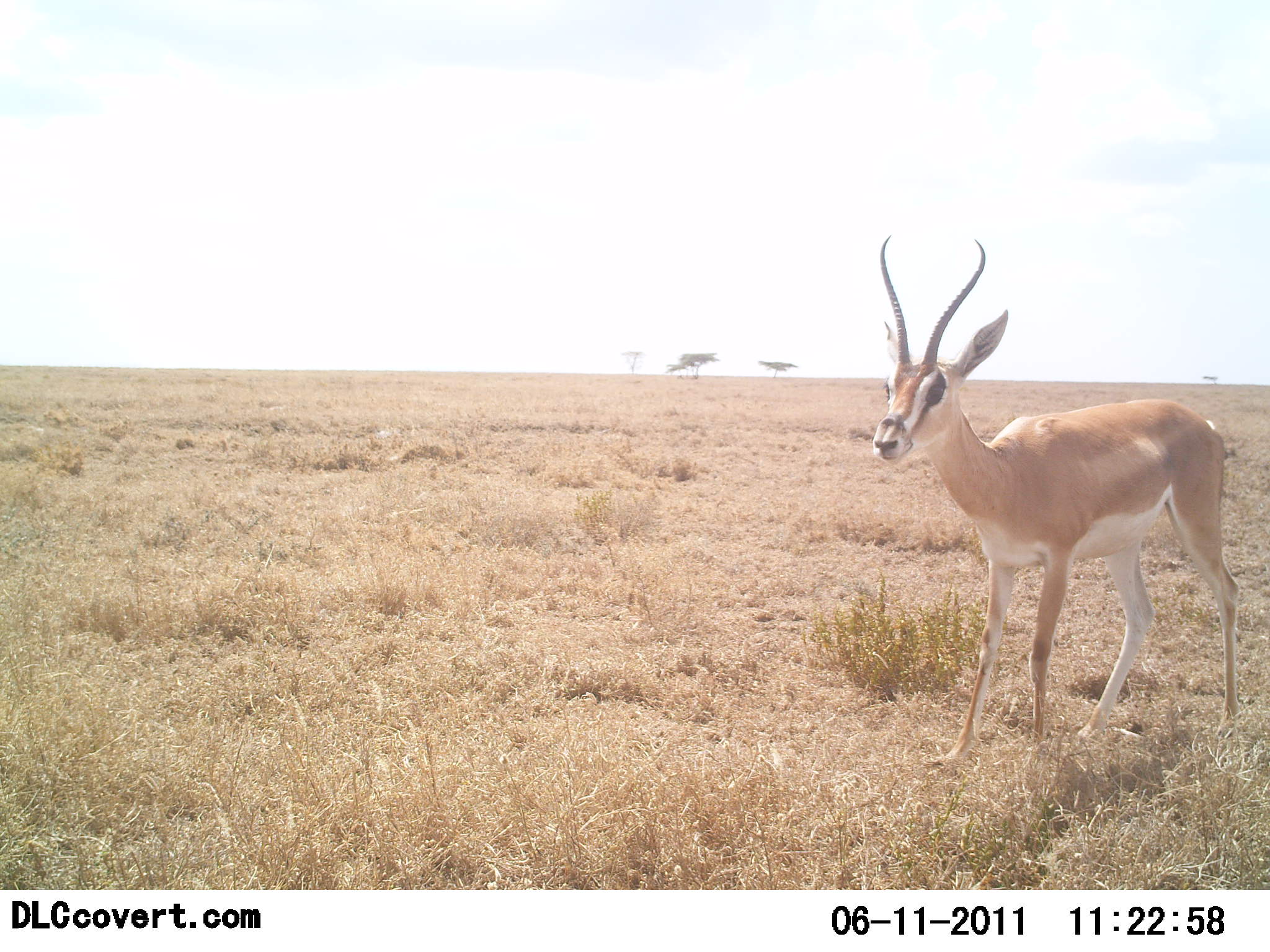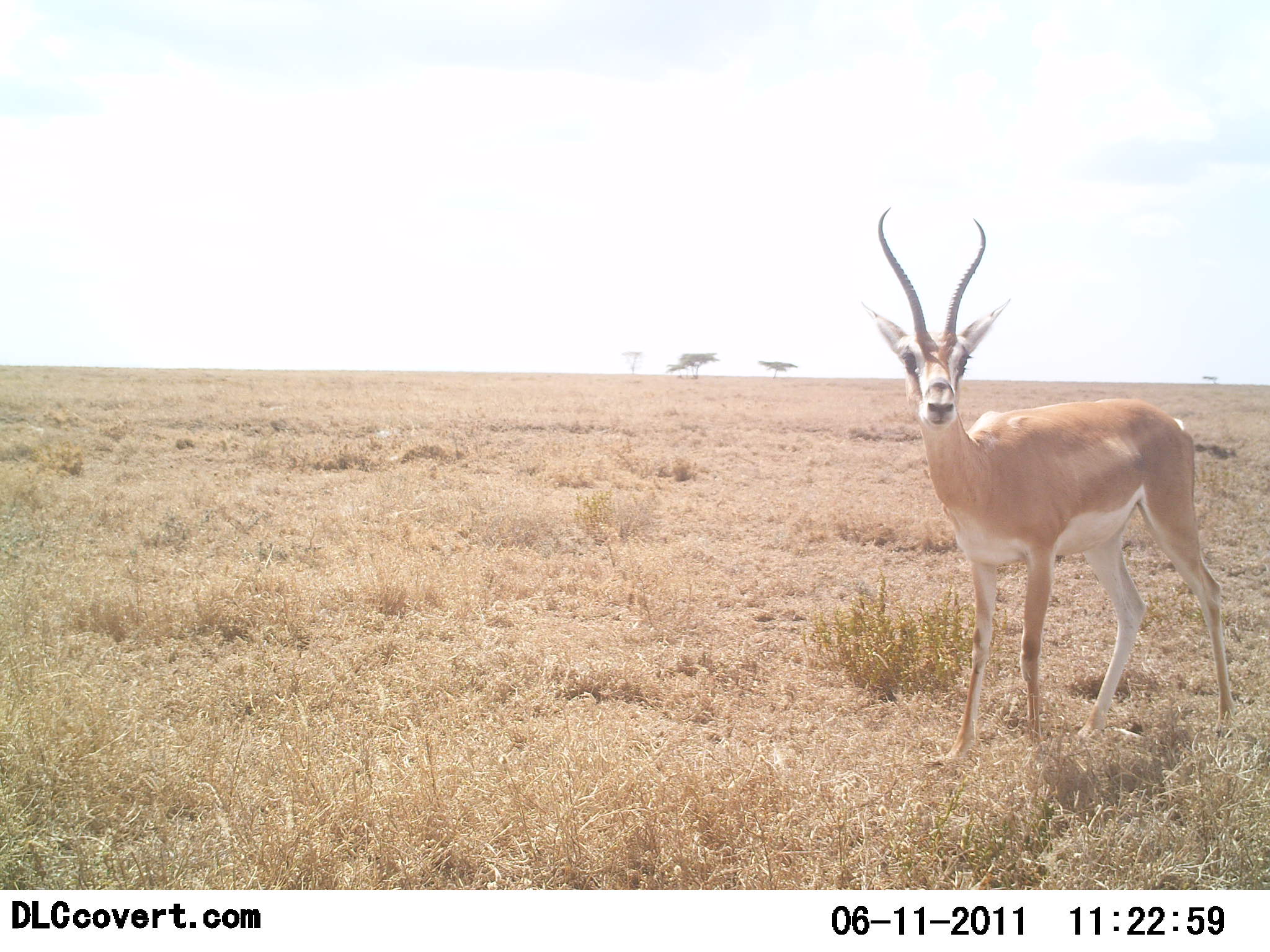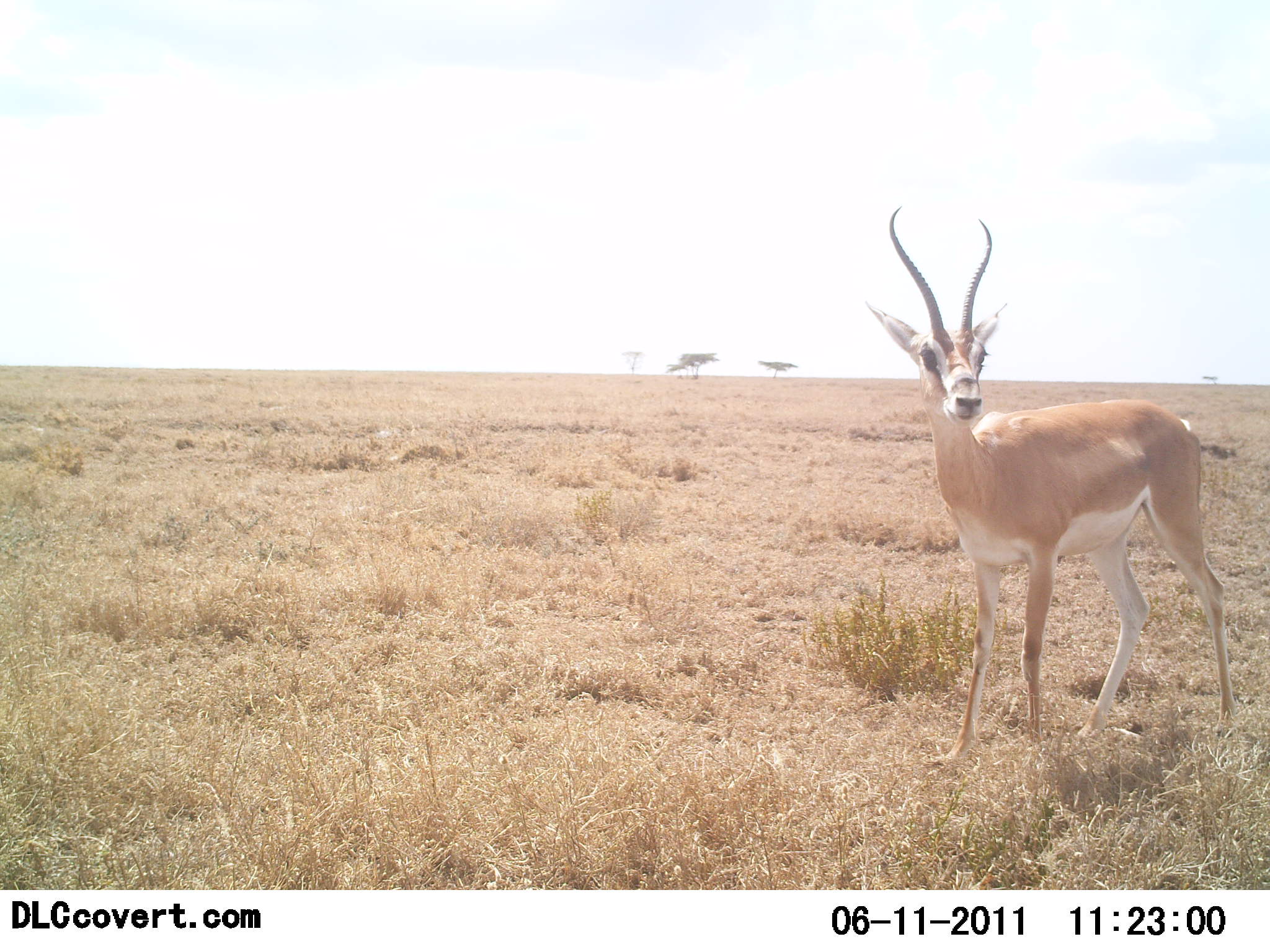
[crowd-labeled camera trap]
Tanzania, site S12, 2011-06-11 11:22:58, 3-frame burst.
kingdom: Animalia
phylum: Chordata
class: Mammalia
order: Artiodactyla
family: Bovidae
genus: Nanger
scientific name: Nanger granti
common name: grant's gazelle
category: gazellegrants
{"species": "gazellegrants (grant's gazelle) (Nanger granti)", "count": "1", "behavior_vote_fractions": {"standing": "100%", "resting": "0%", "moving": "0%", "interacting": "0%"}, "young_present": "0%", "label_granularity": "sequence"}